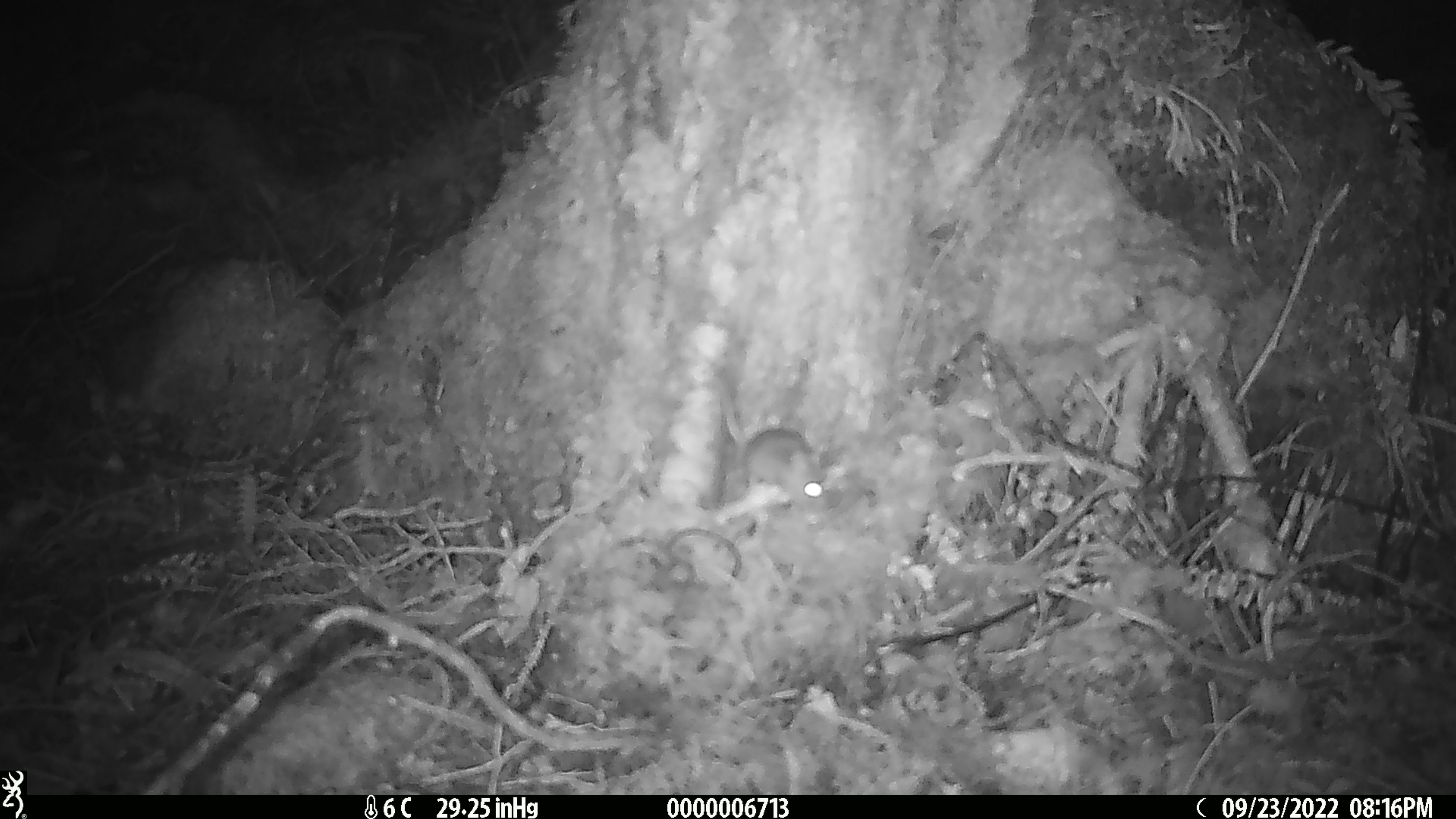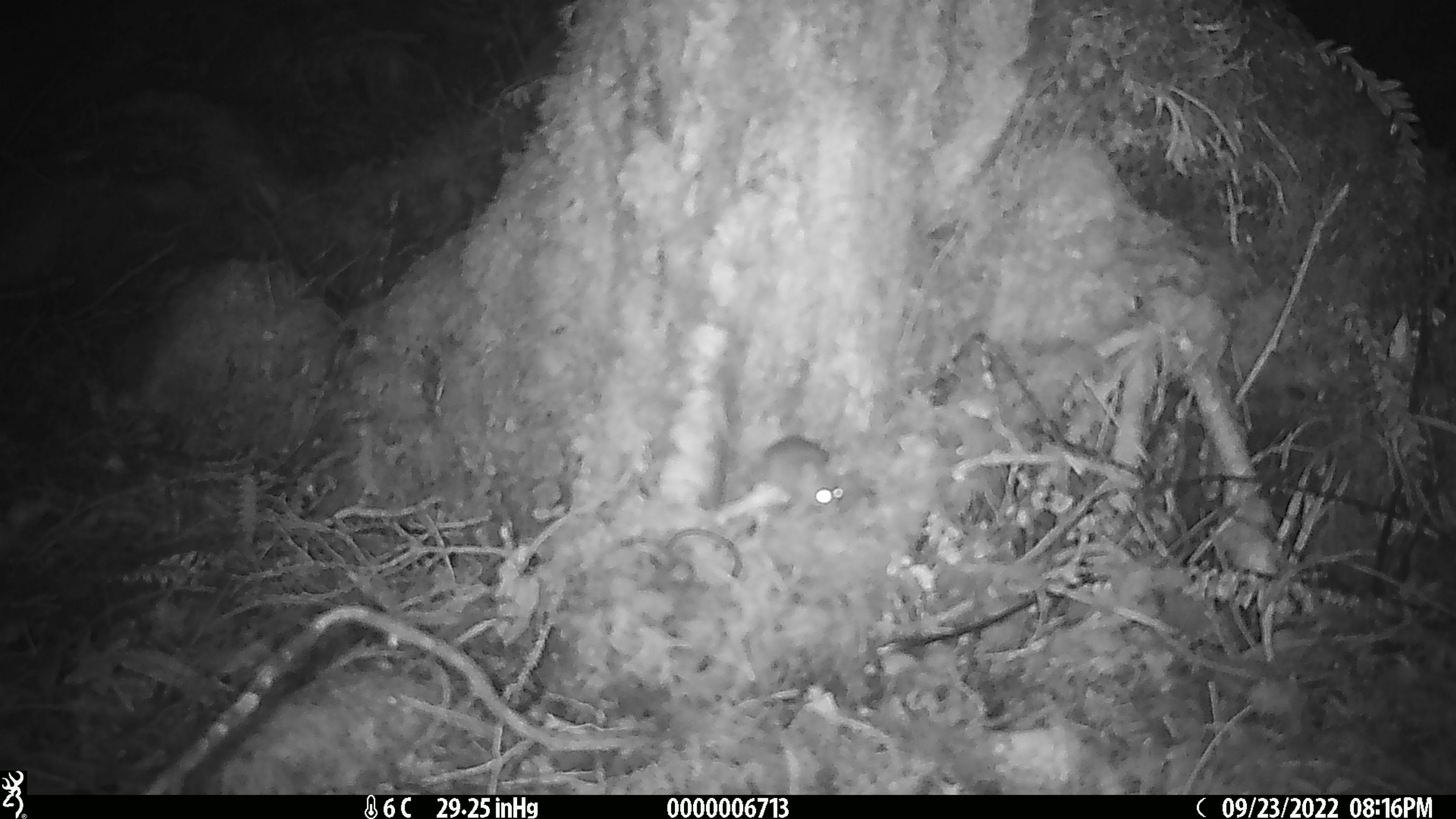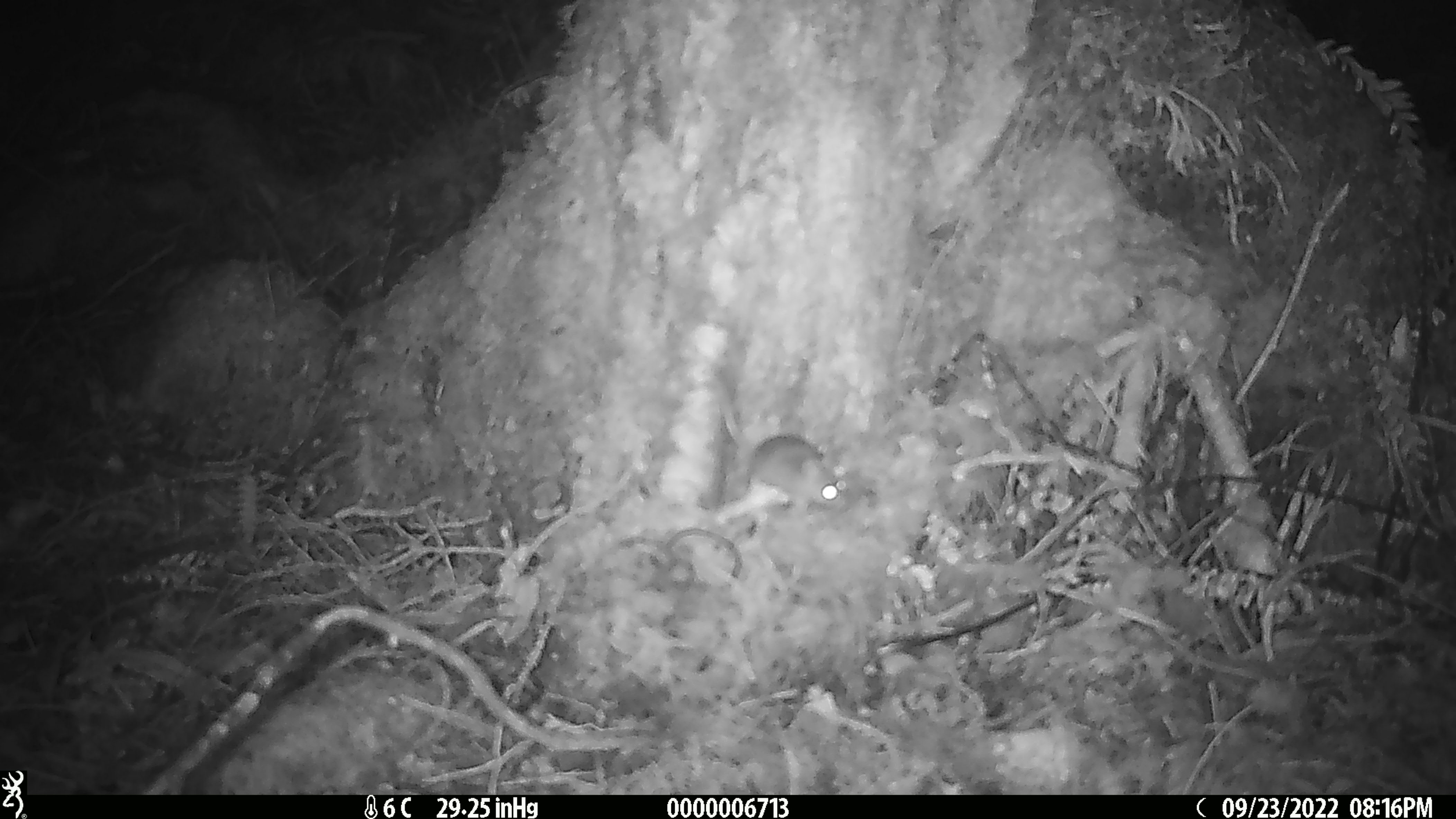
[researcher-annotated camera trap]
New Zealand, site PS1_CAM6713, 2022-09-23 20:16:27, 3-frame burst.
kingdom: Animalia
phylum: Chordata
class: Mammalia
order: Rodentia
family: Muridae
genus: Mus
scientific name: Mus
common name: mouse